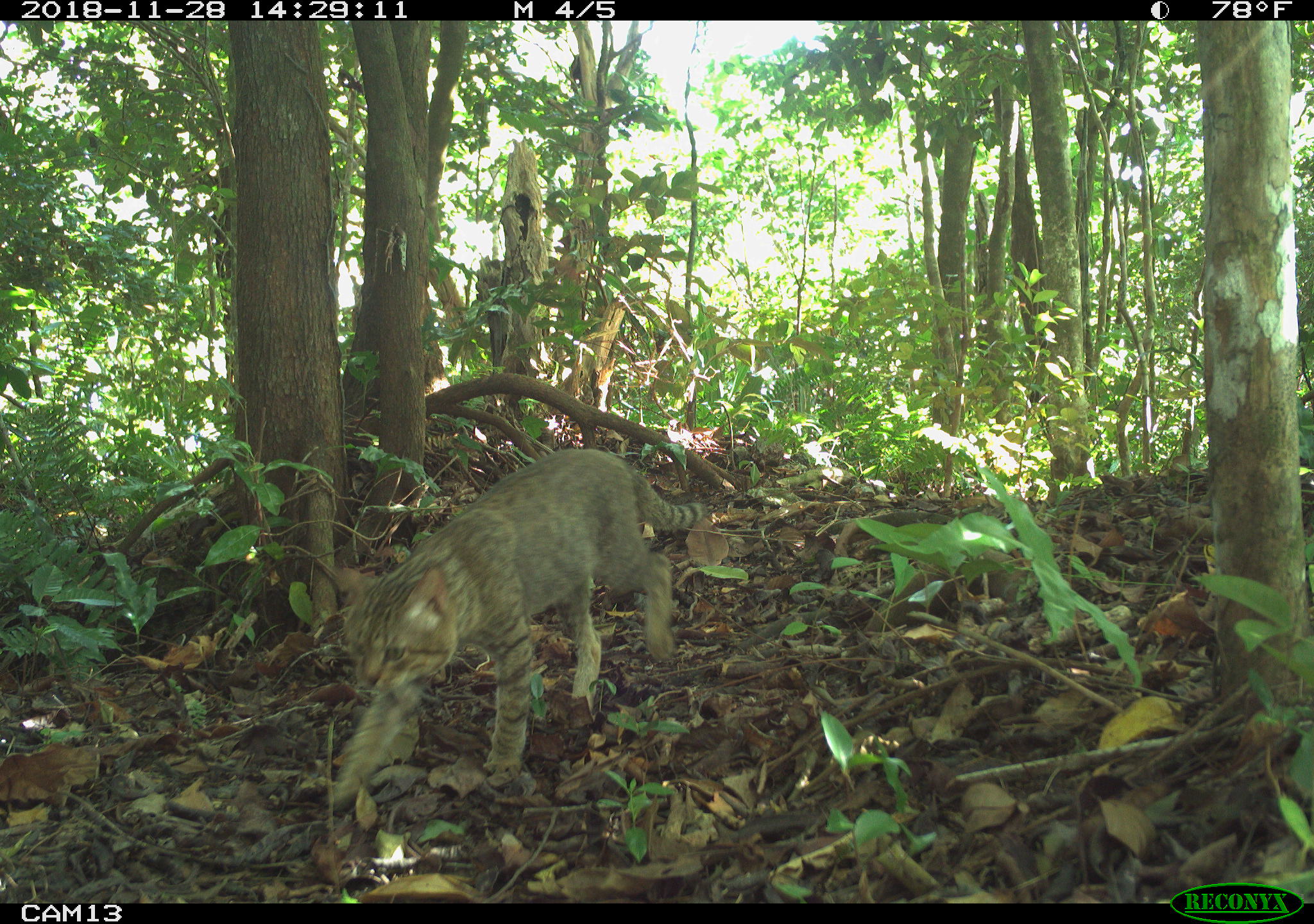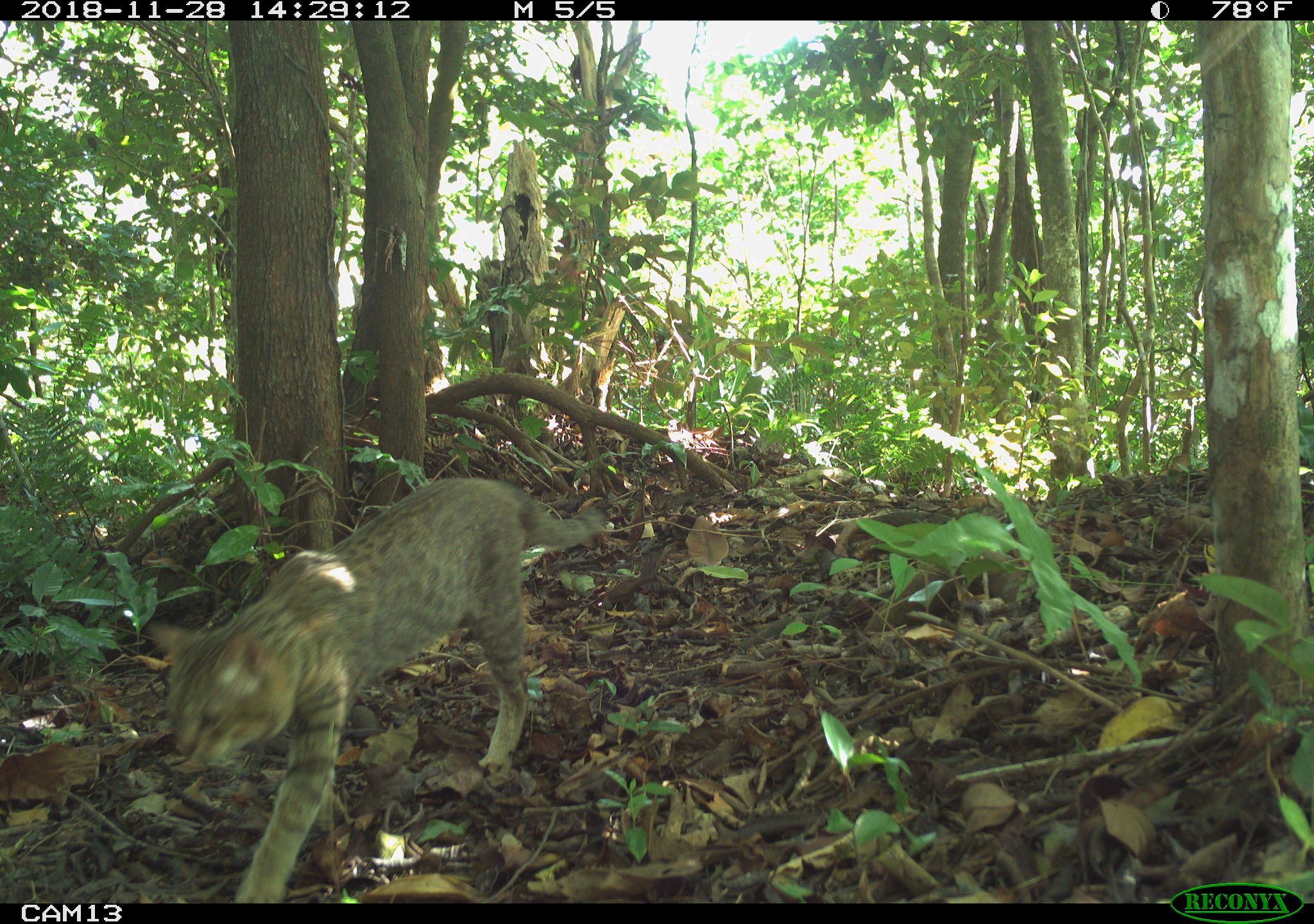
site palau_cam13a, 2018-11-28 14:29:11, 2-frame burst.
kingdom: Animalia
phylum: Chordata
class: Mammalia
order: Carnivora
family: Felidae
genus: Felis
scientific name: Felis catus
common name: cat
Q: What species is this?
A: Cat (Felis catus).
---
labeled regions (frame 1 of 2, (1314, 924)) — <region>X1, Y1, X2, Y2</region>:
cat: <region>321, 443, 699, 812</region>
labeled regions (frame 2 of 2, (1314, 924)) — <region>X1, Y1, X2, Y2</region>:
cat: <region>149, 473, 608, 899</region>